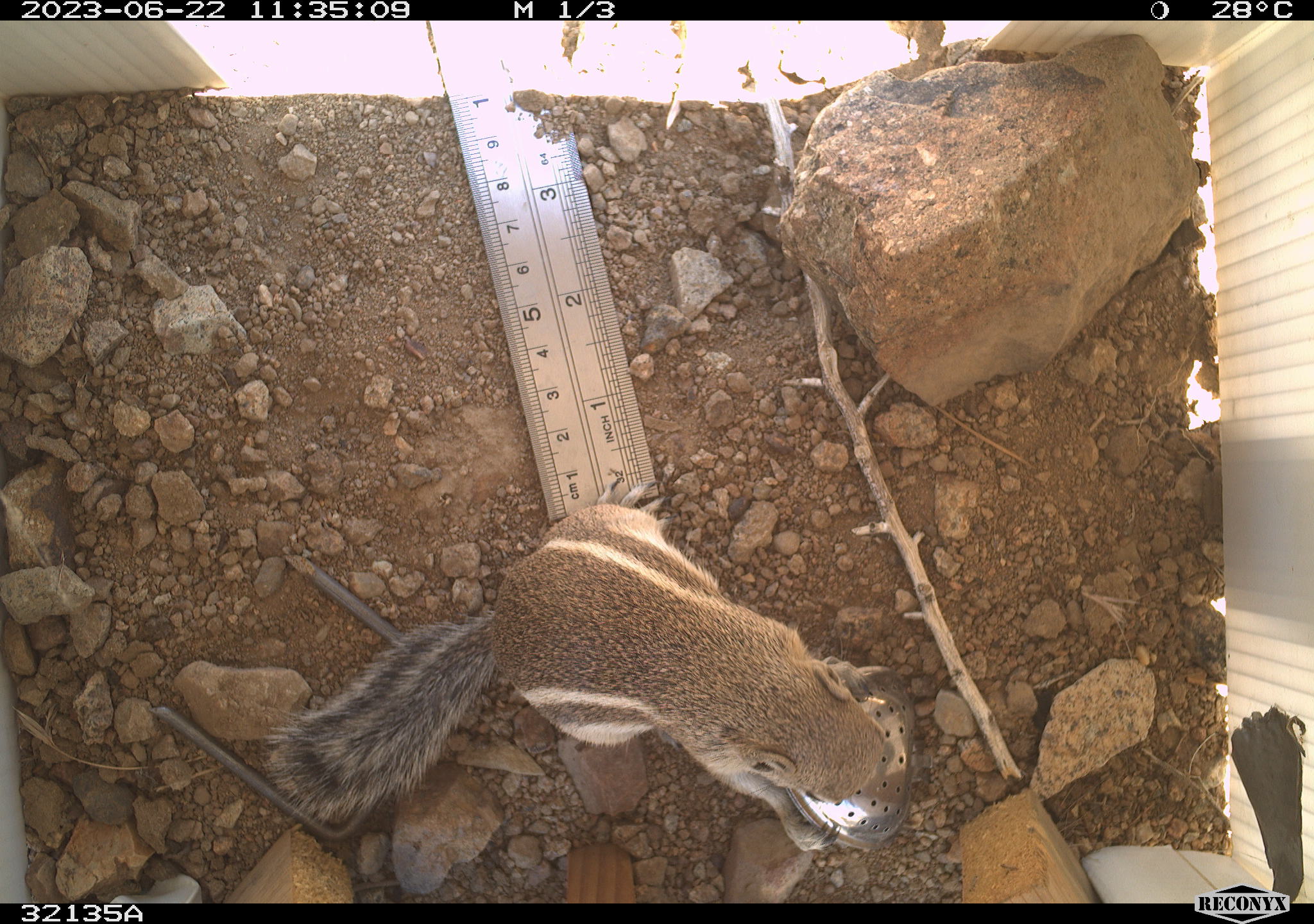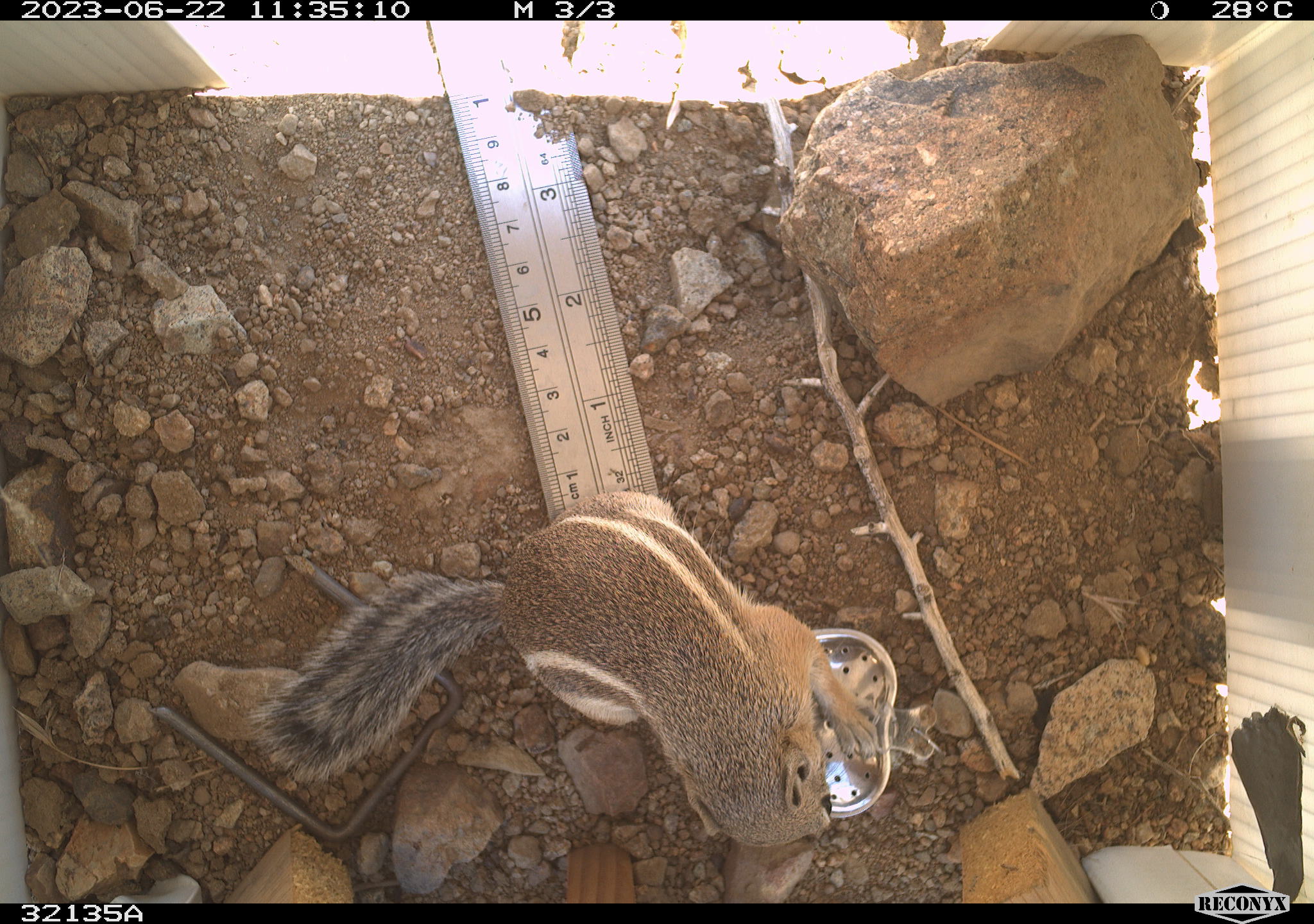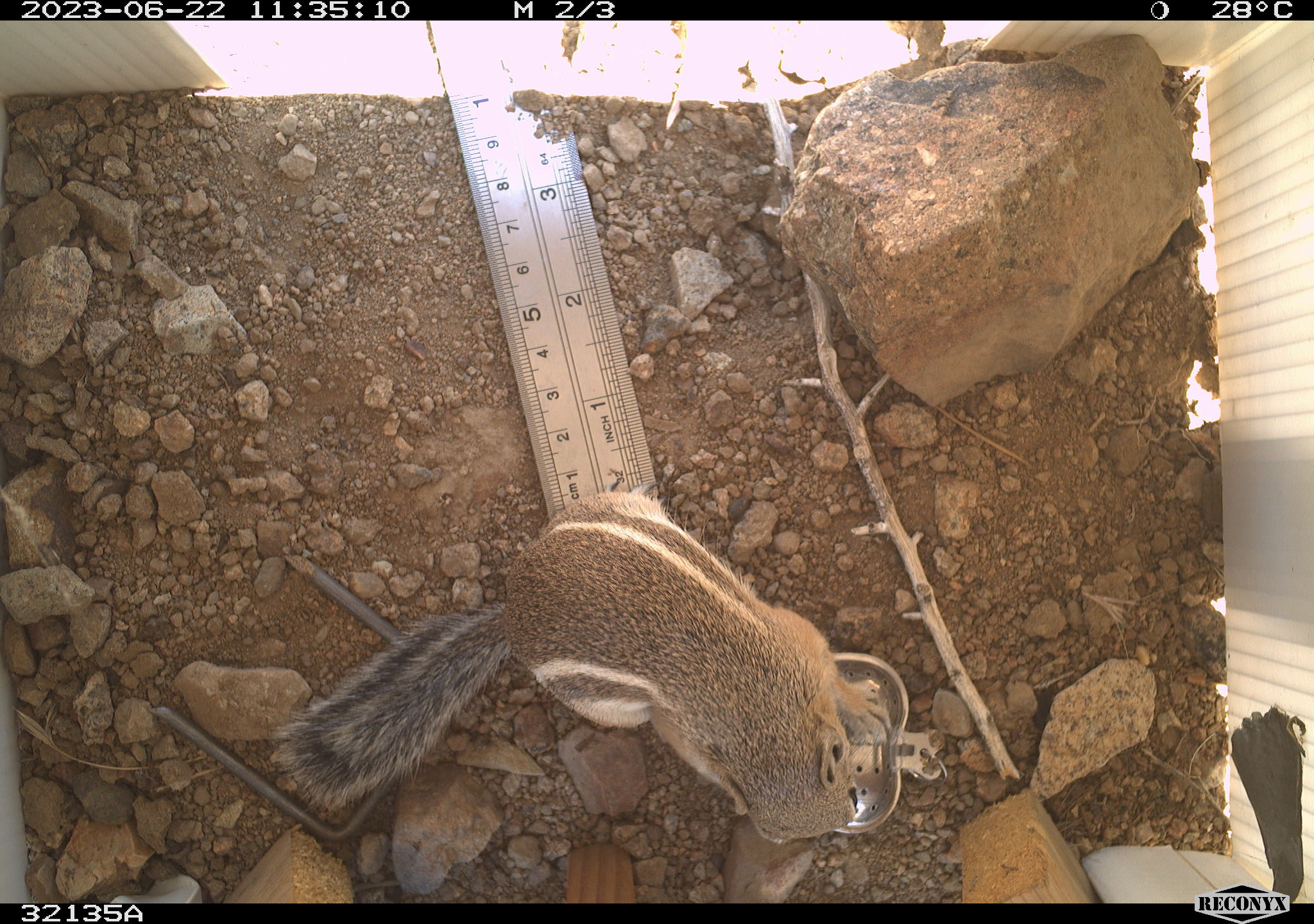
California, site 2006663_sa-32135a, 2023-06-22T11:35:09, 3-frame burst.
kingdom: Animalia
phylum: Chordata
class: Mammalia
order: Rodentia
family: Sciuridae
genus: Ammospermophilus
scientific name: Ammospermophilus leucurus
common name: white-tailed antelope squirrel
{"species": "white-tailed antelope squirrel (Ammospermophilus leucurus)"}